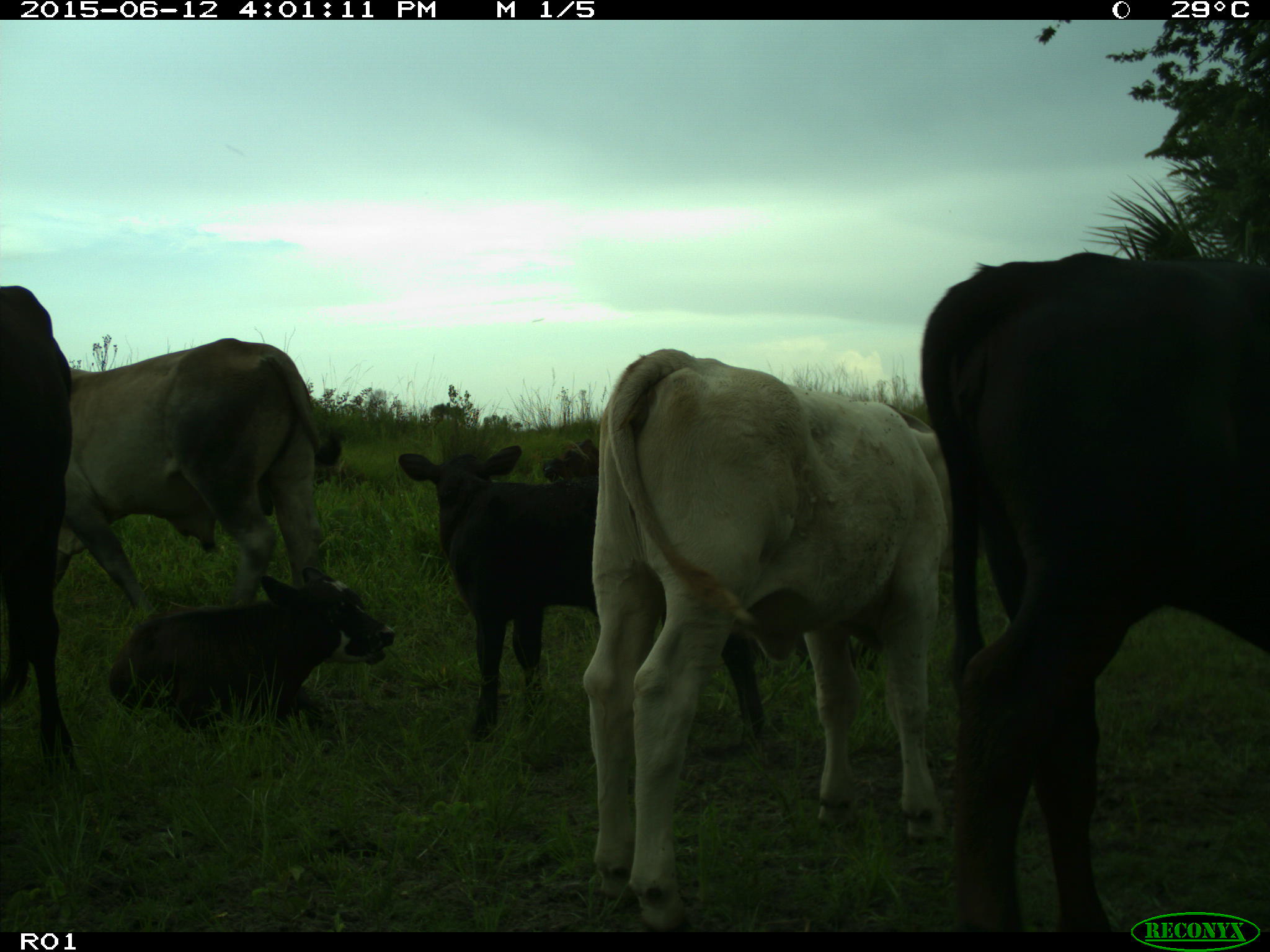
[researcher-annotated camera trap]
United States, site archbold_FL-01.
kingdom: Animalia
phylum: Chordata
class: Mammalia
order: Artiodactyla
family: Bovidae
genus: Bos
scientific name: Bos taurus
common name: domestic cow